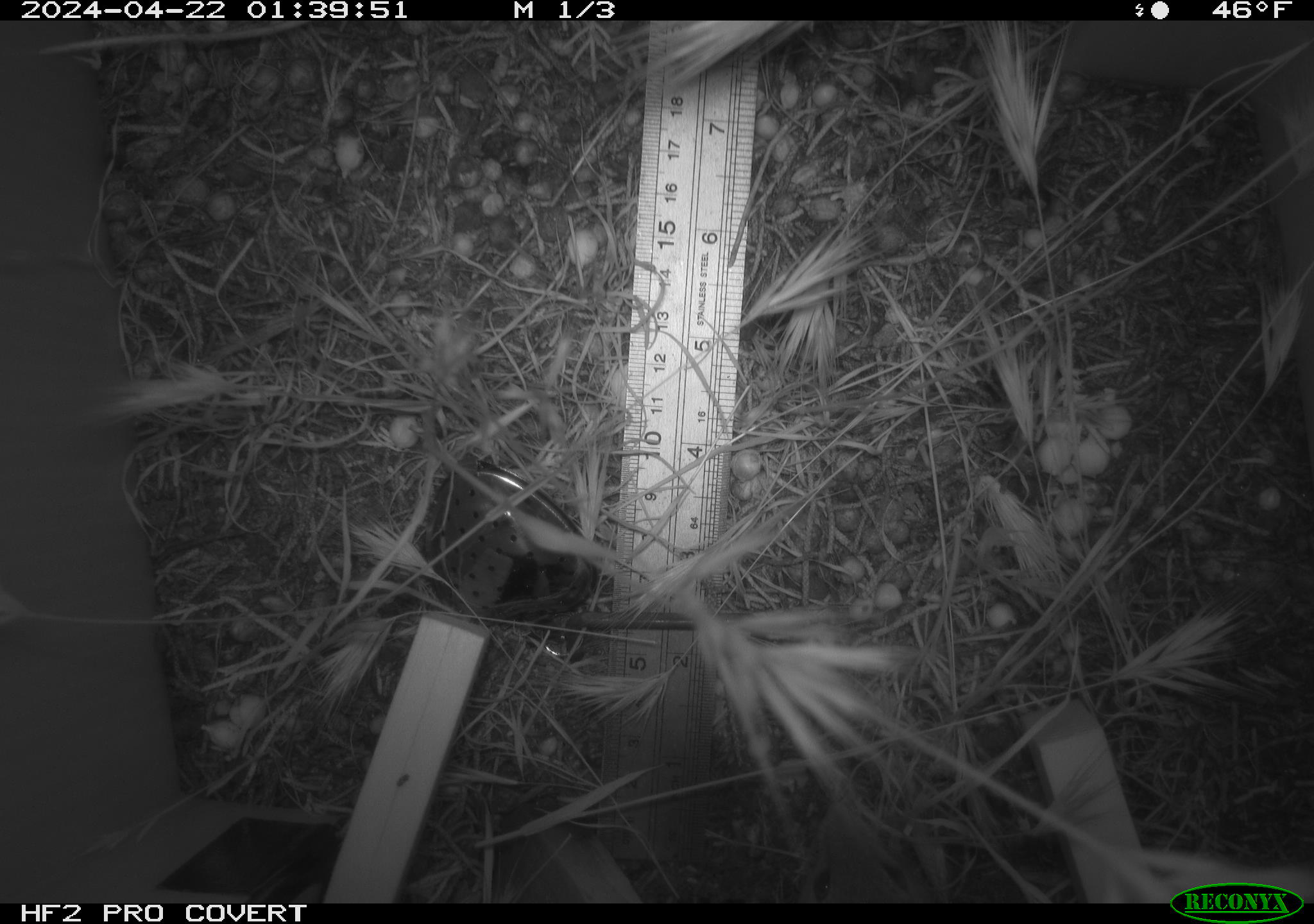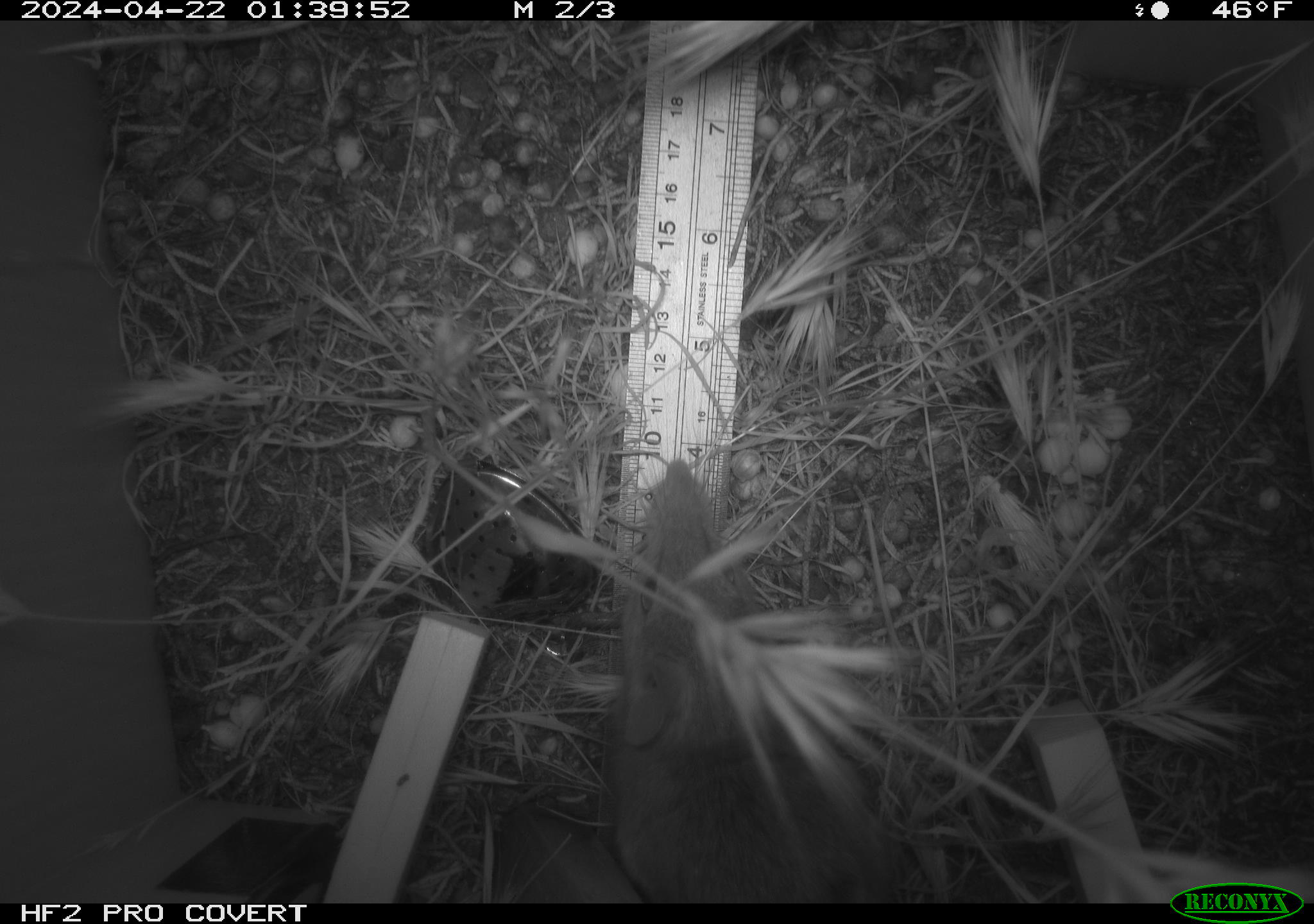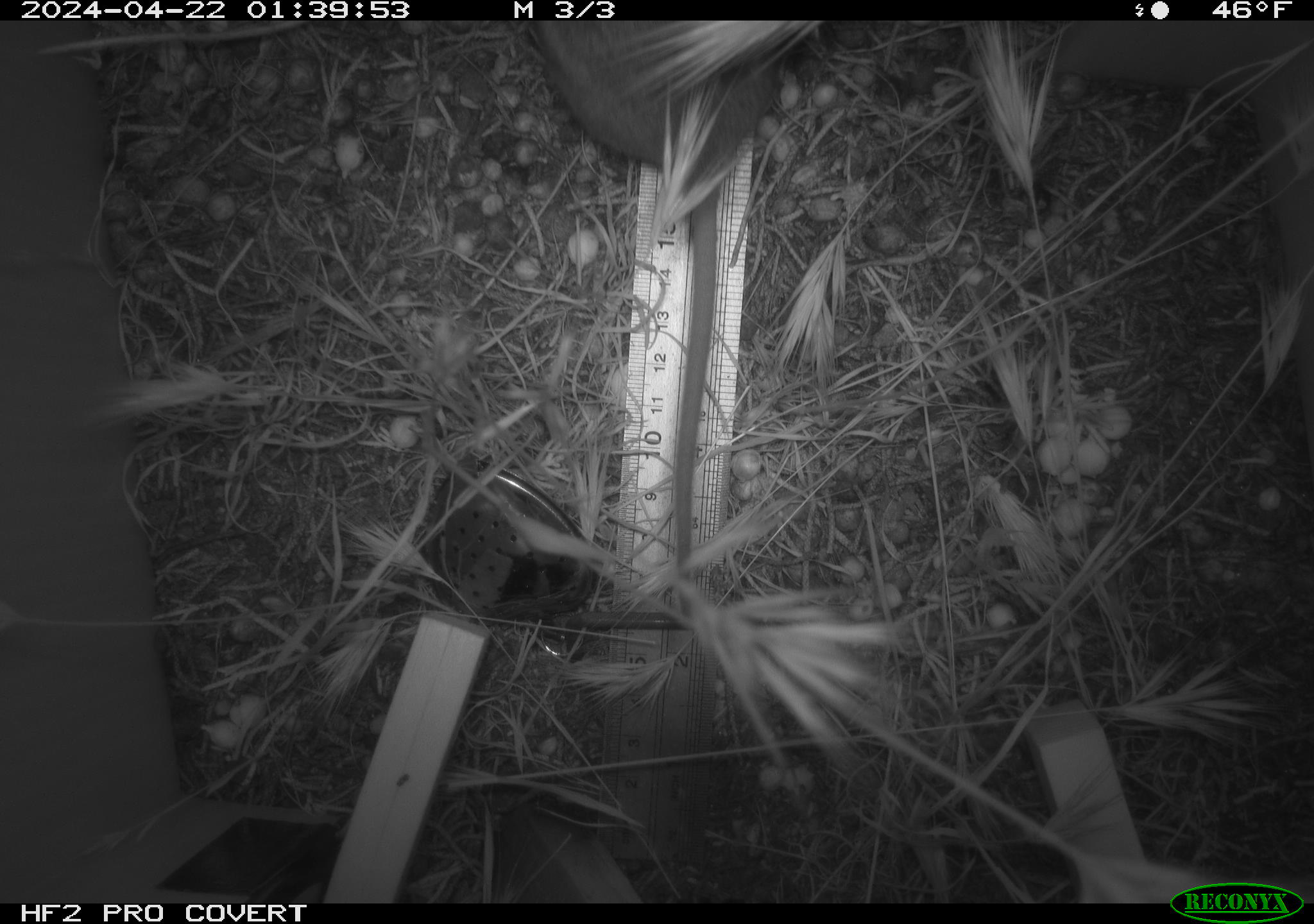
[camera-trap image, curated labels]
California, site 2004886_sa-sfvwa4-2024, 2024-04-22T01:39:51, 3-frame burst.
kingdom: Animalia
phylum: Chordata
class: Mammalia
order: Rodentia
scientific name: Rodentia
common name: woodrat or rat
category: woodrat or rat species